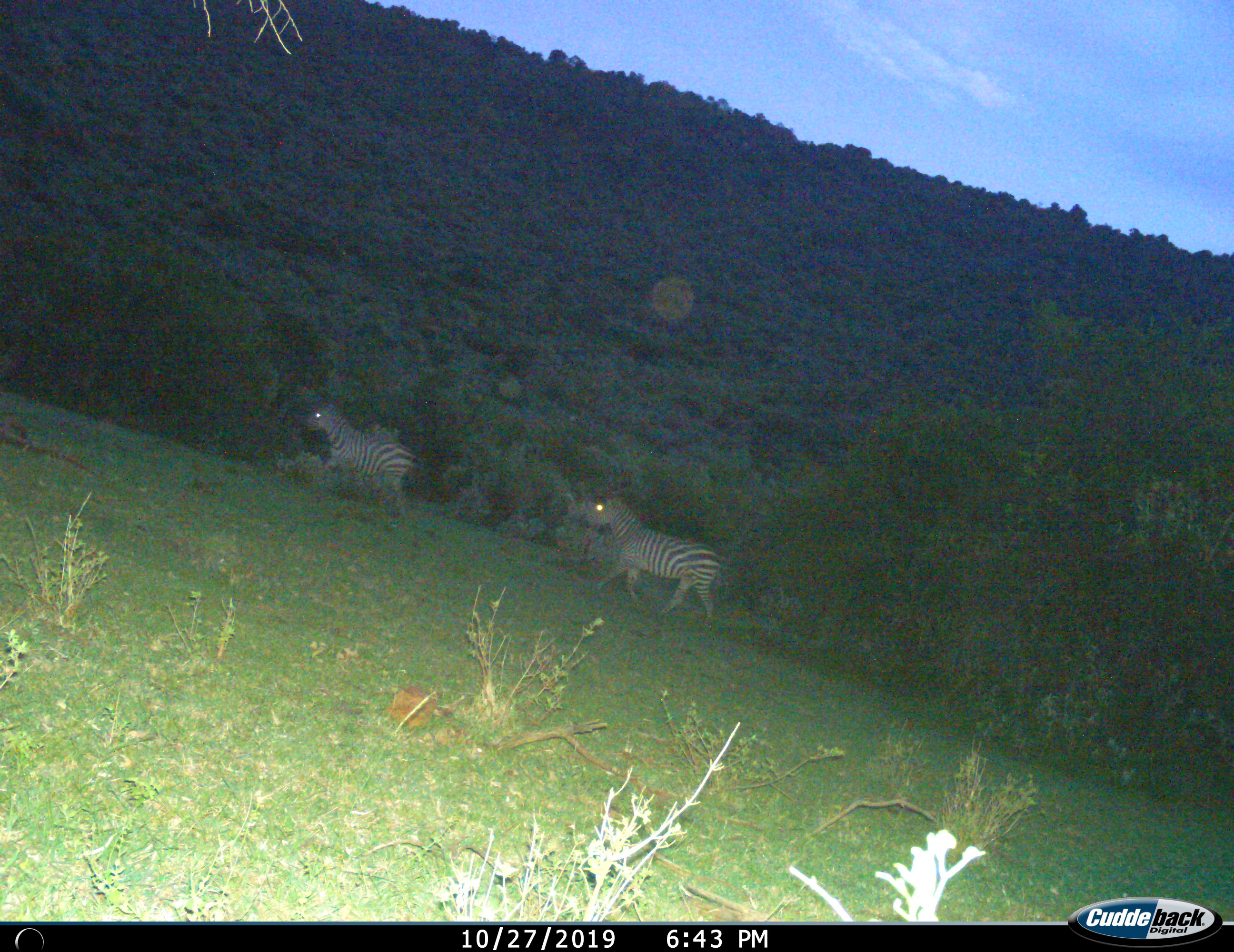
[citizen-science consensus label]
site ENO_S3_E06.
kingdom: Animalia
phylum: Chordata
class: Mammalia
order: Perissodactyla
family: Equidae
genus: Equus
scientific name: Equus quagga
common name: plains zebra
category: zebraplains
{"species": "zebraplains (plains zebra) (Equus quagga)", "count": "2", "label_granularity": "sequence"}